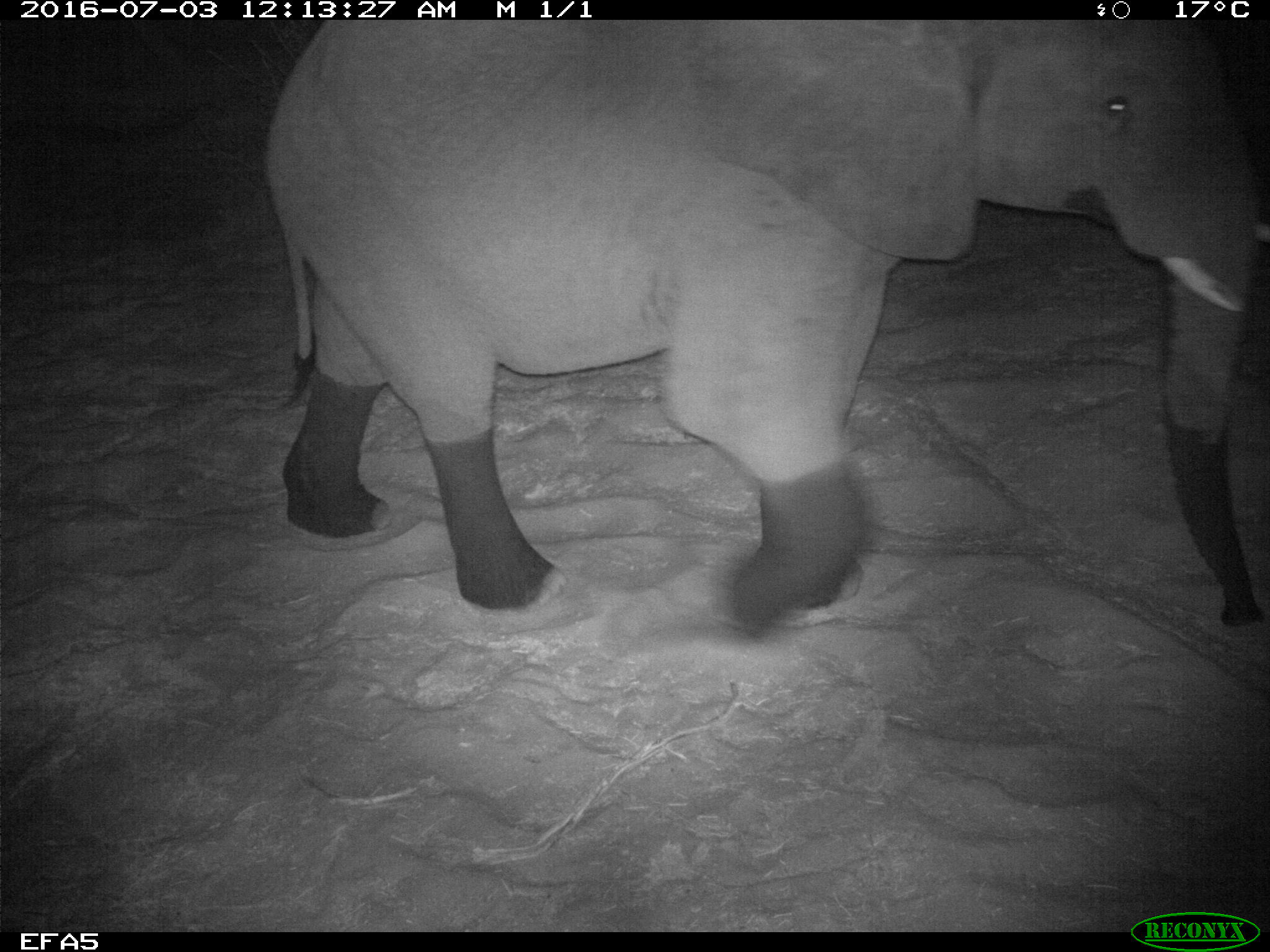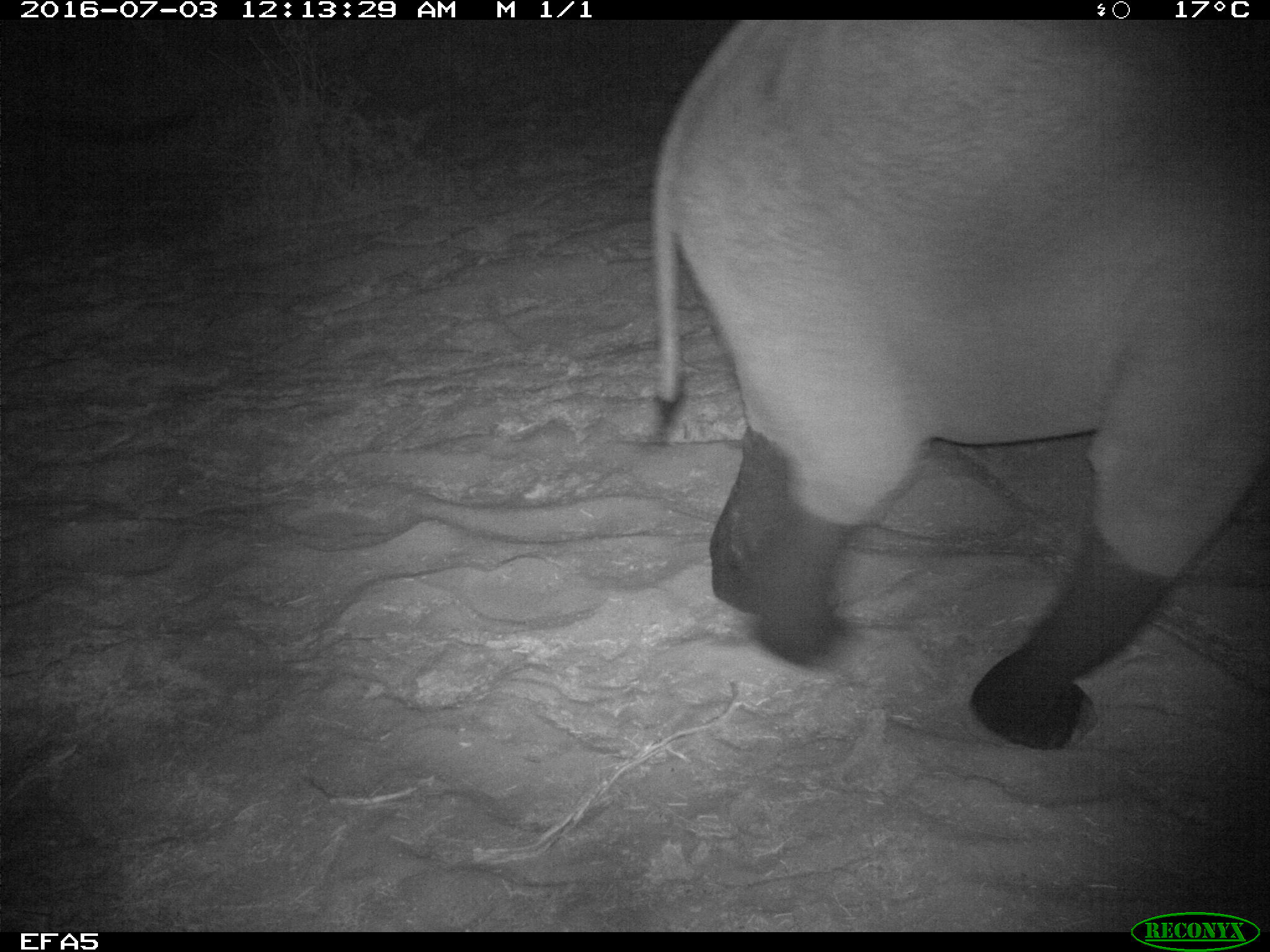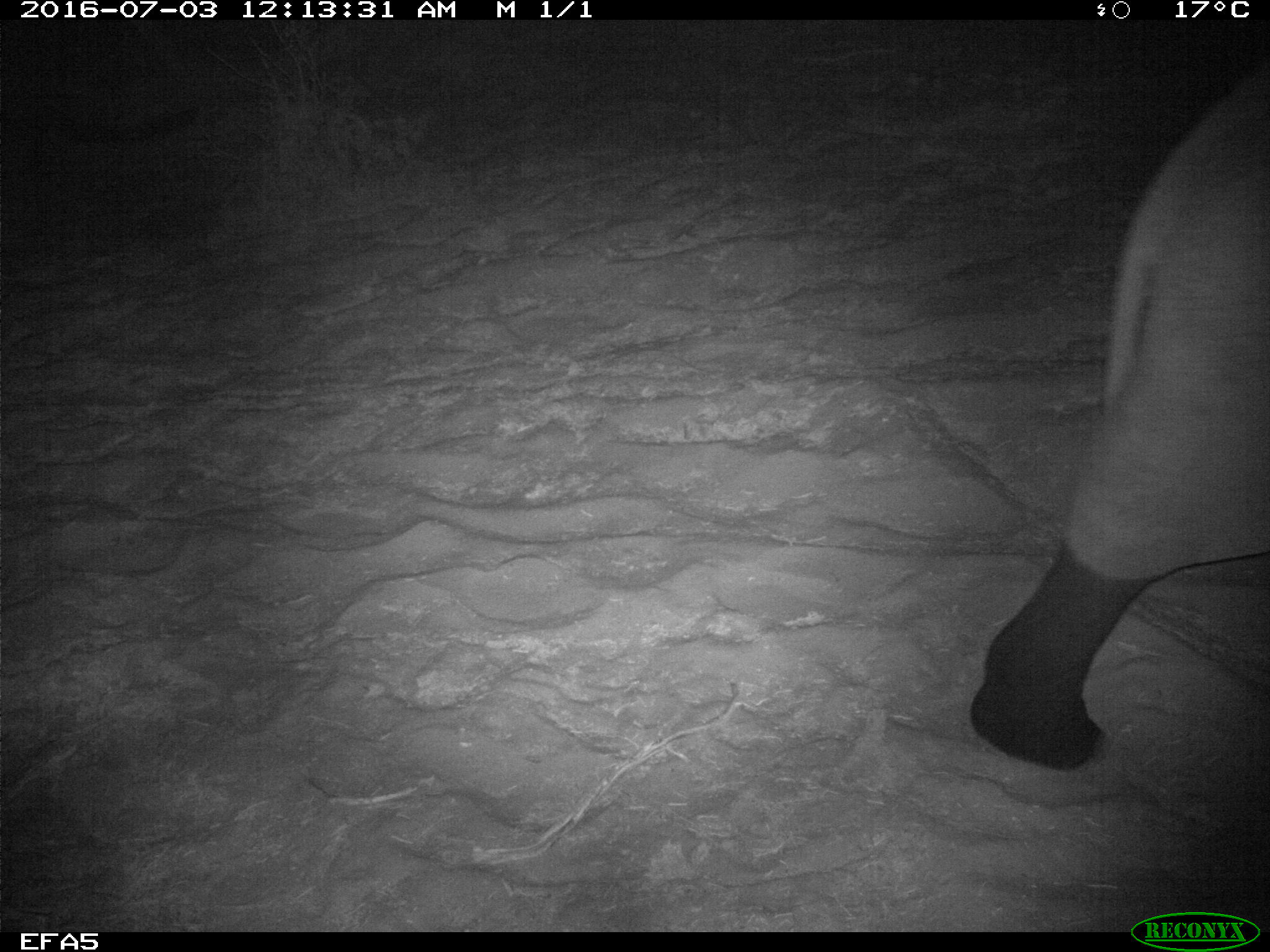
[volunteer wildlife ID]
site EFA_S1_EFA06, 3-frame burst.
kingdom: Animalia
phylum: Chordata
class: Mammalia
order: Proboscidea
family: Elephantidae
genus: Loxodonta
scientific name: Loxodonta africana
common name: african bush elephant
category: elephant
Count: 1.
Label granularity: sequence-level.